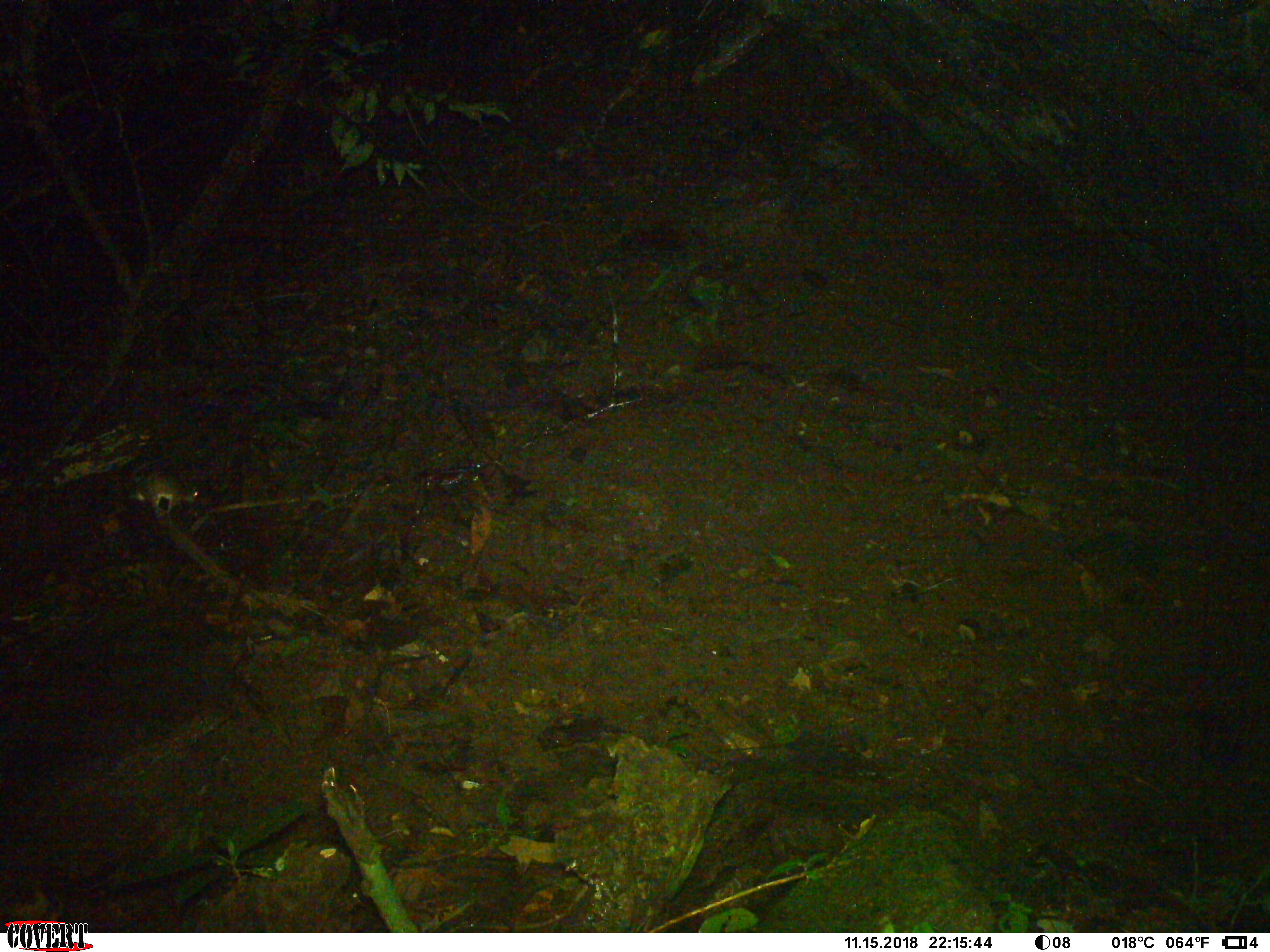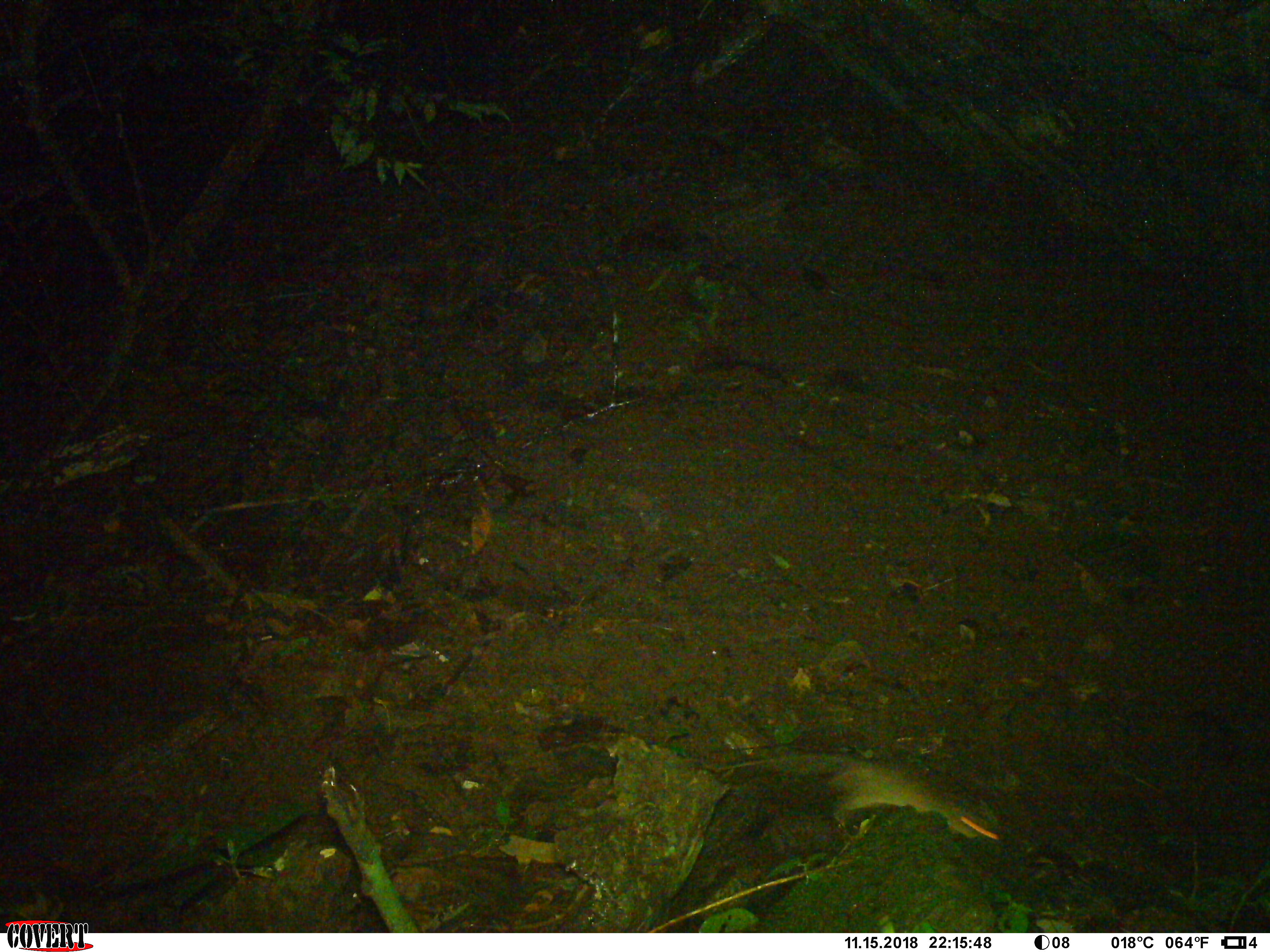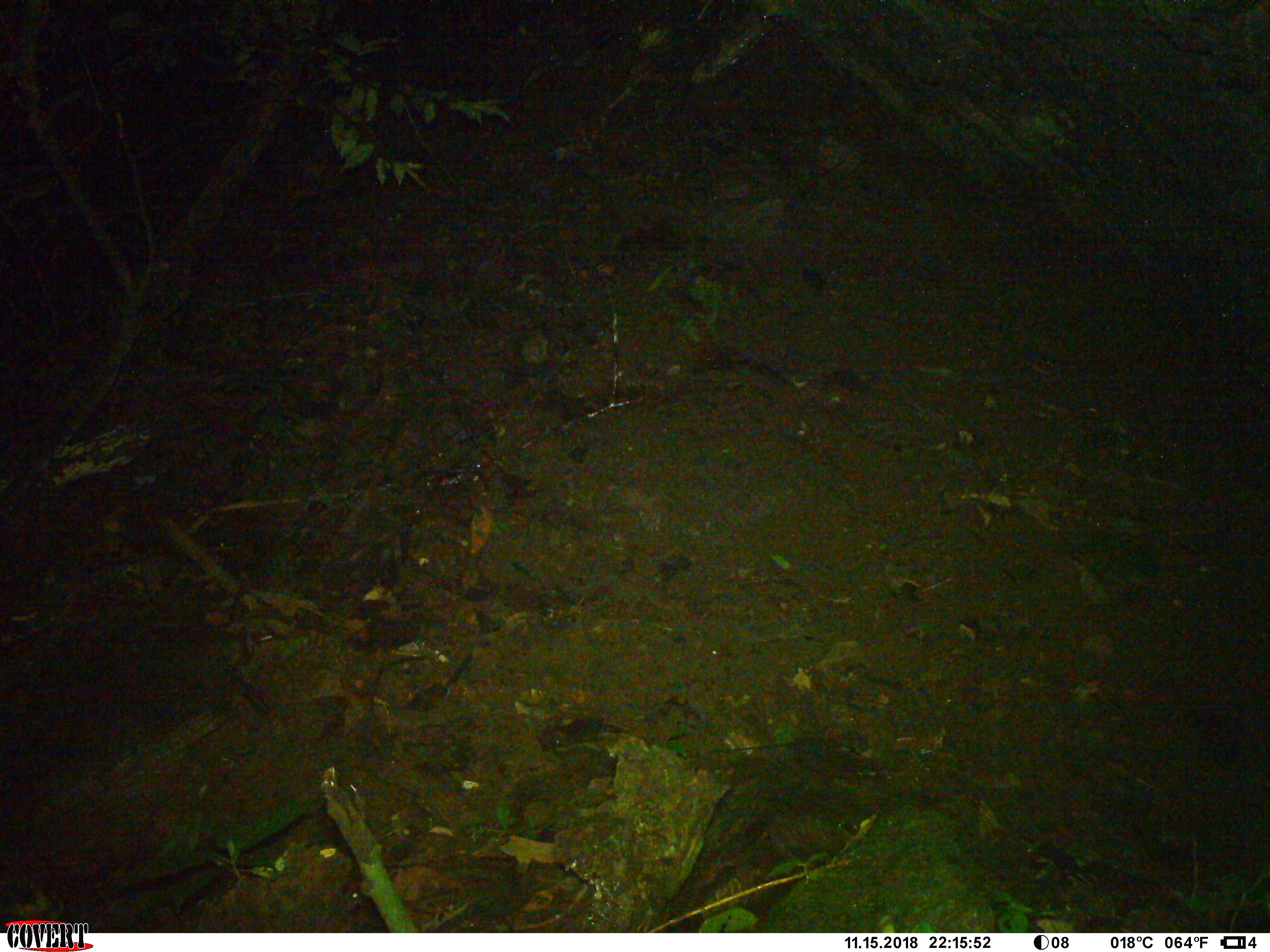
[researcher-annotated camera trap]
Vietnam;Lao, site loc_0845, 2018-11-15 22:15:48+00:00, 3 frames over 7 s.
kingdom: Animalia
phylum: Chordata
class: Mammalia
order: Rodentia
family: Muridae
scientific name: Muridae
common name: old-world mice and rats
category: unidentified murid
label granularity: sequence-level